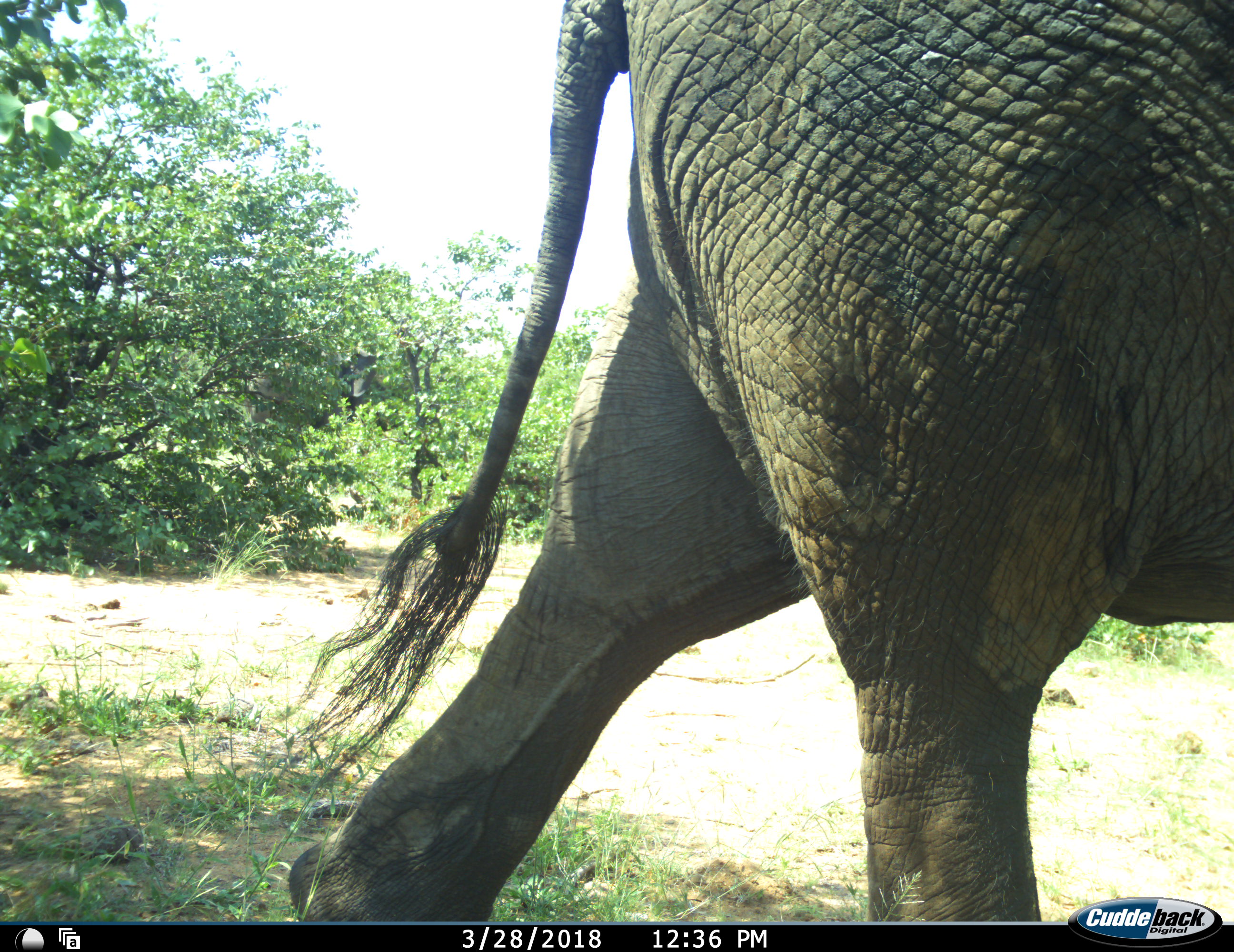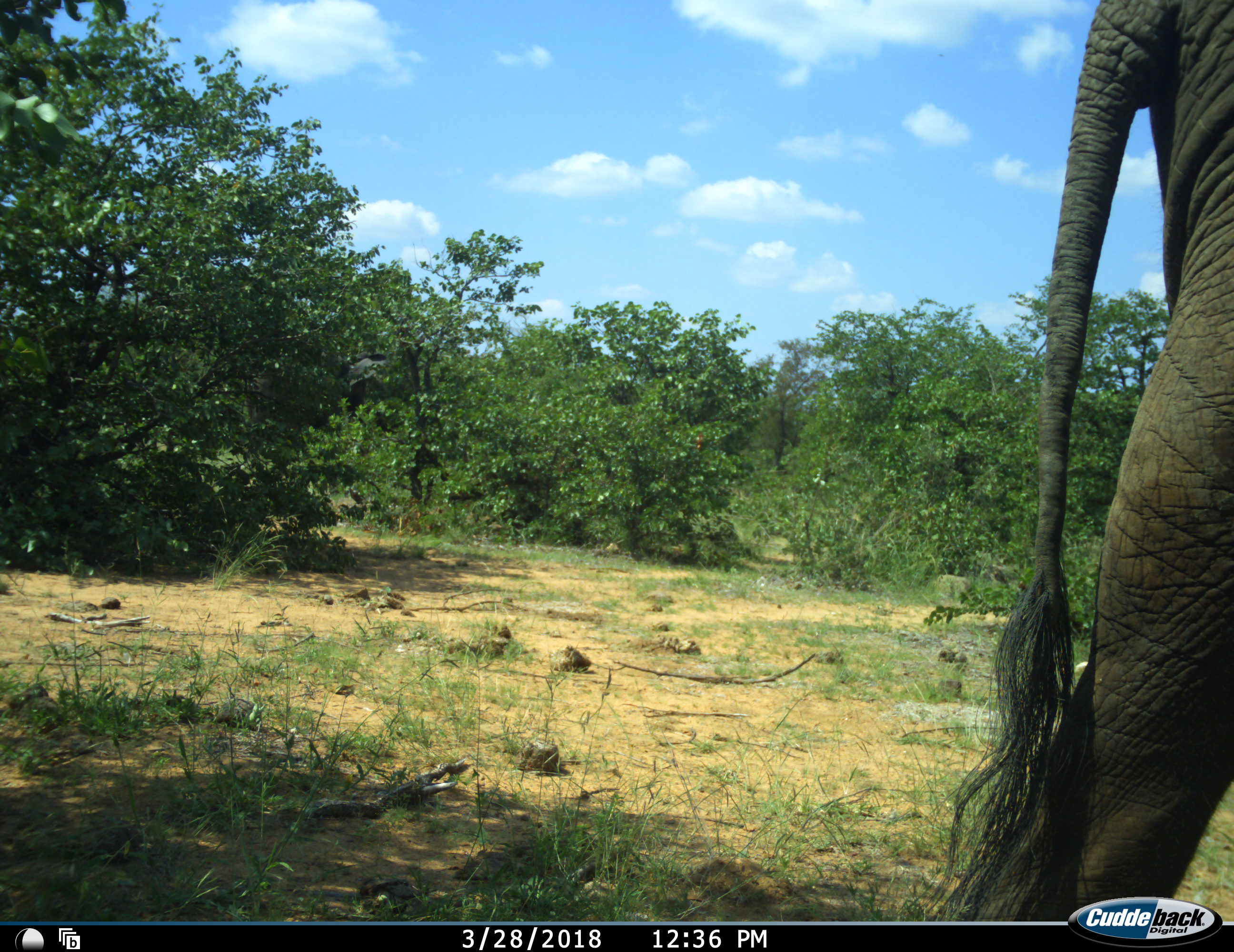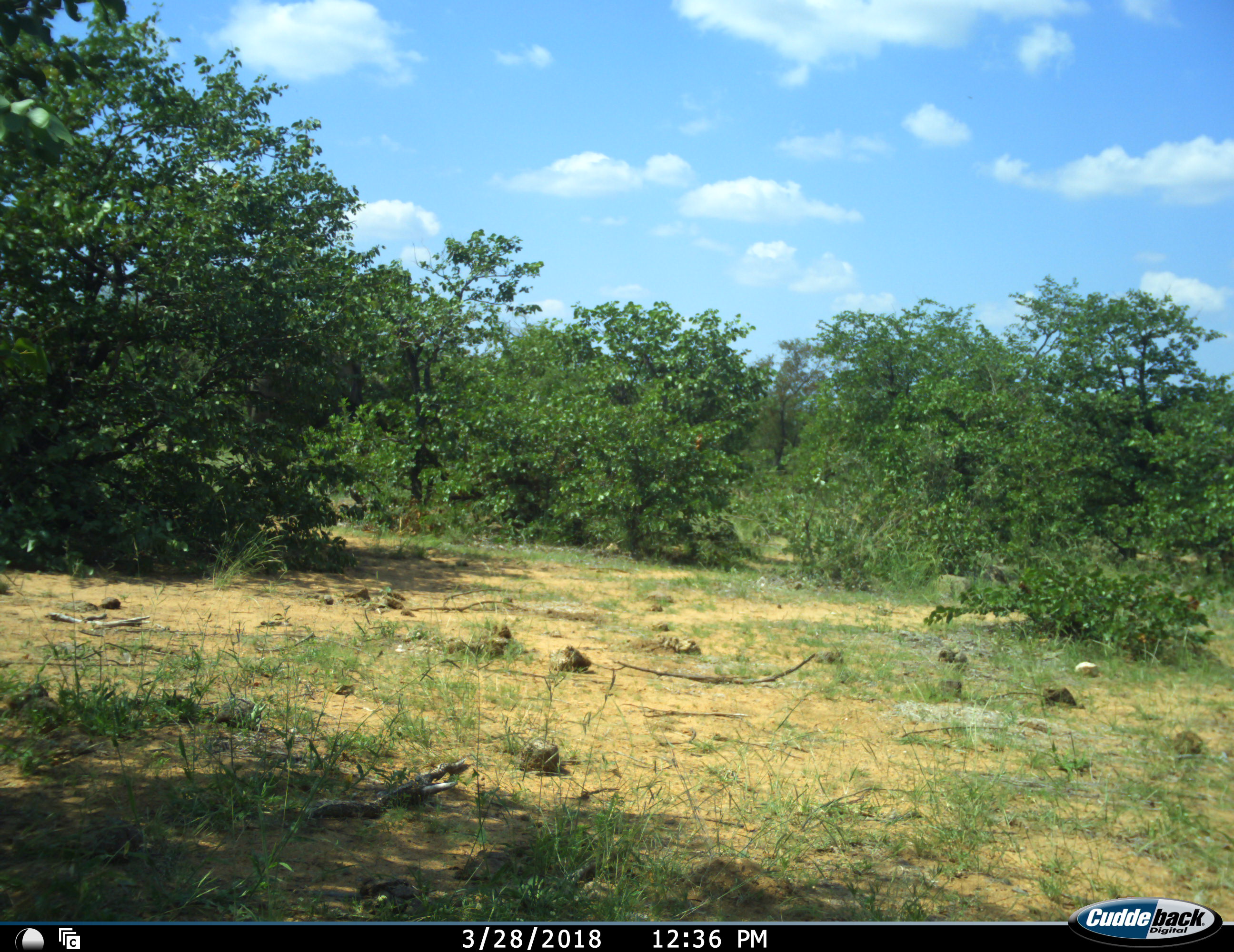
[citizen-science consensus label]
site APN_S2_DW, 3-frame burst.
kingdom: Animalia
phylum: Chordata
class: Mammalia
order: Proboscidea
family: Elephantidae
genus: Loxodonta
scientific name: Loxodonta africana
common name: african bush elephant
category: elephant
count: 1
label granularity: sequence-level